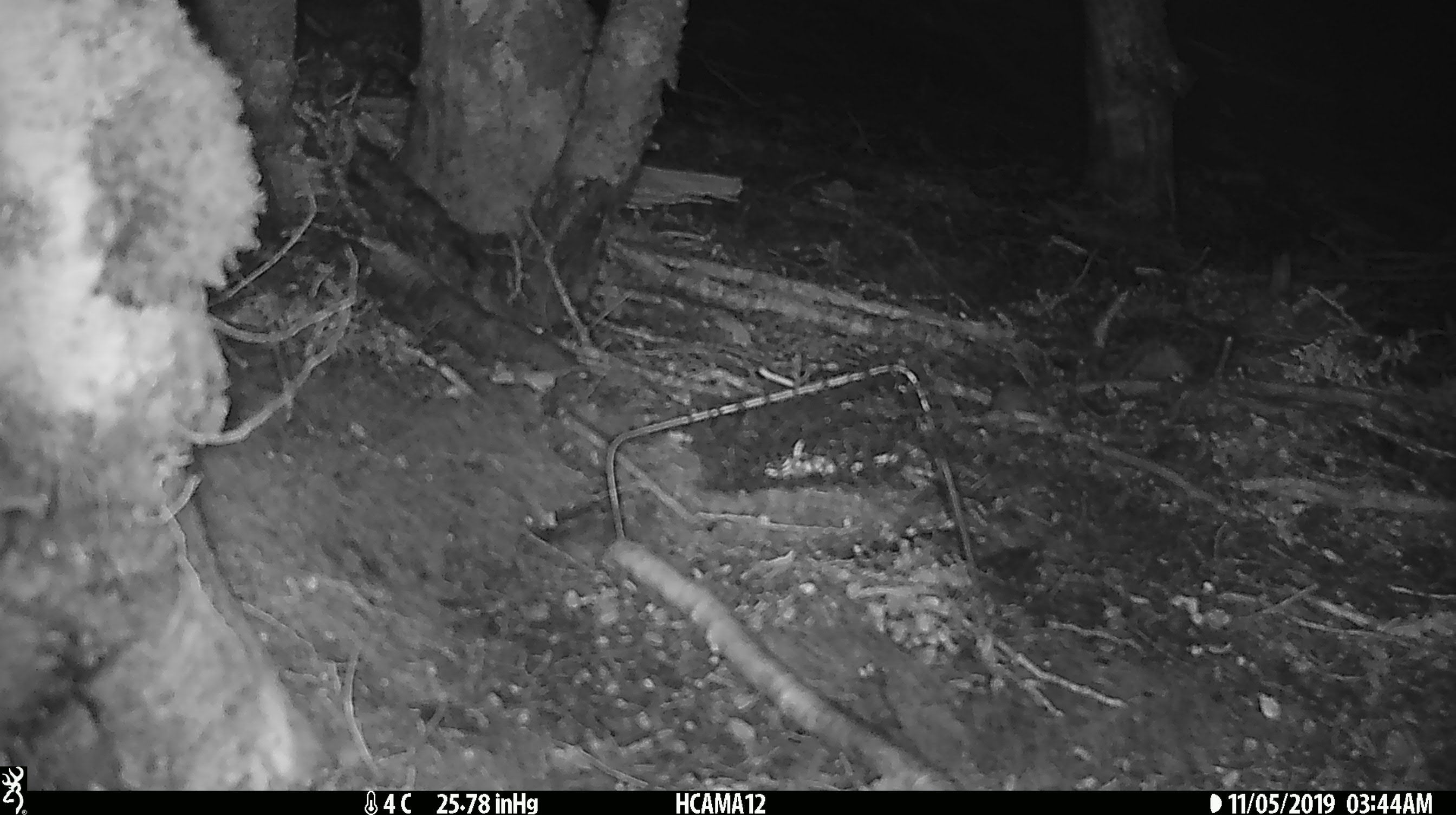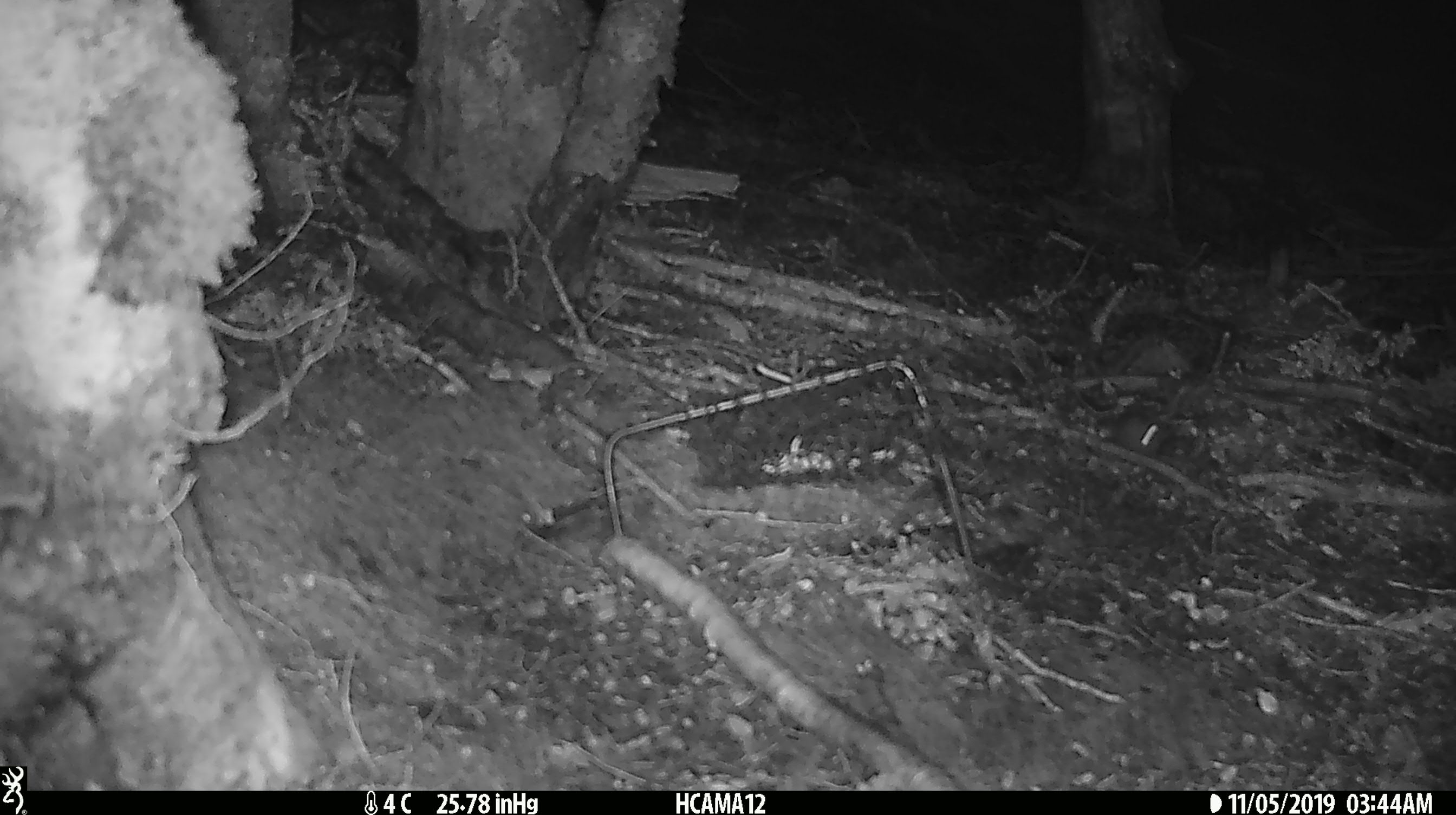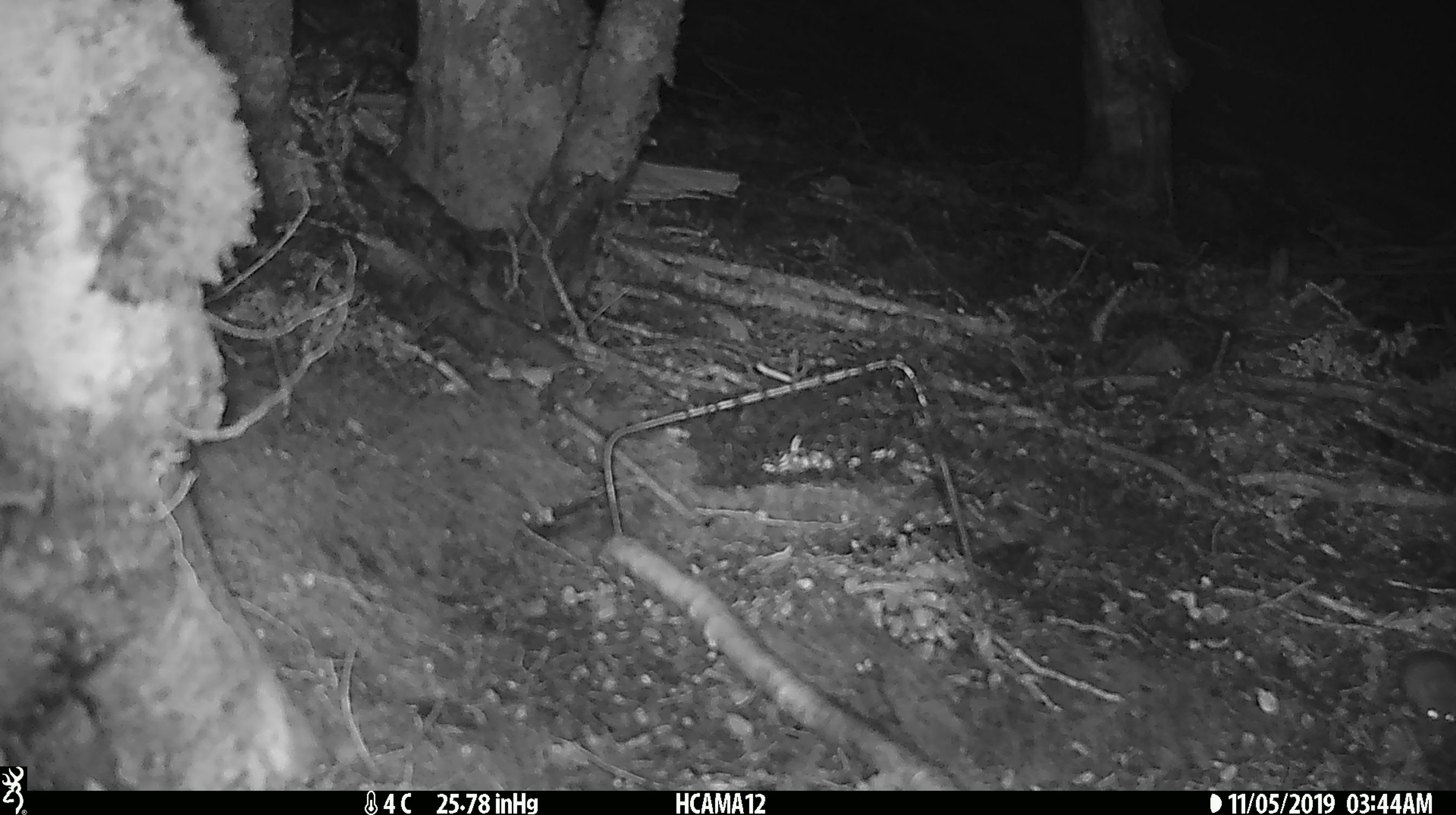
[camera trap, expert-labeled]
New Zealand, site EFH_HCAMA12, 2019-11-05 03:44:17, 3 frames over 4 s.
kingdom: Animalia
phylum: Chordata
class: Mammalia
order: Rodentia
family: Muridae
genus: Mus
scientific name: Mus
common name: mouse